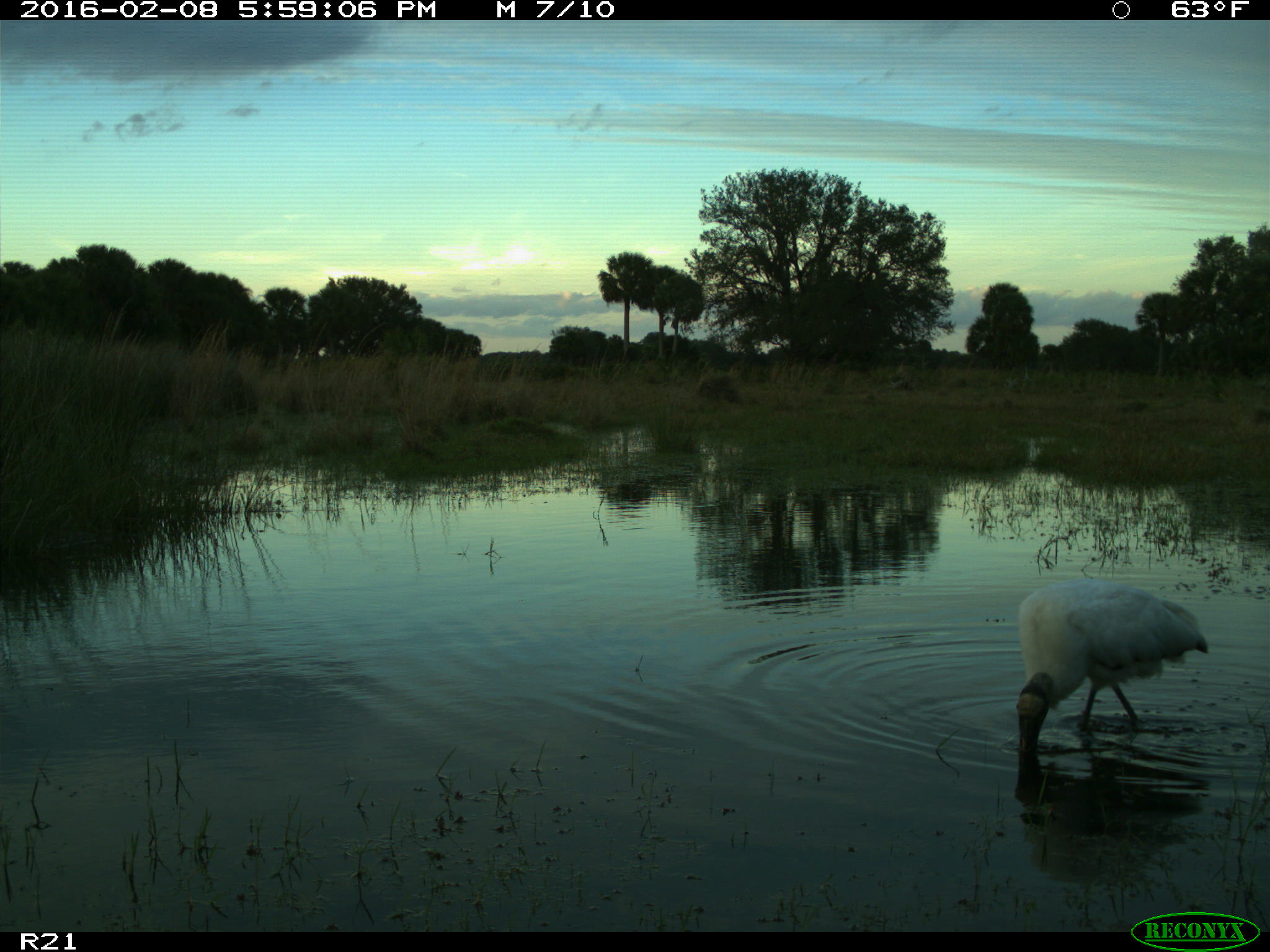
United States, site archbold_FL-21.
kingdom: Animalia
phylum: Chordata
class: Aves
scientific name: Aves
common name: birds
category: unidentified bird